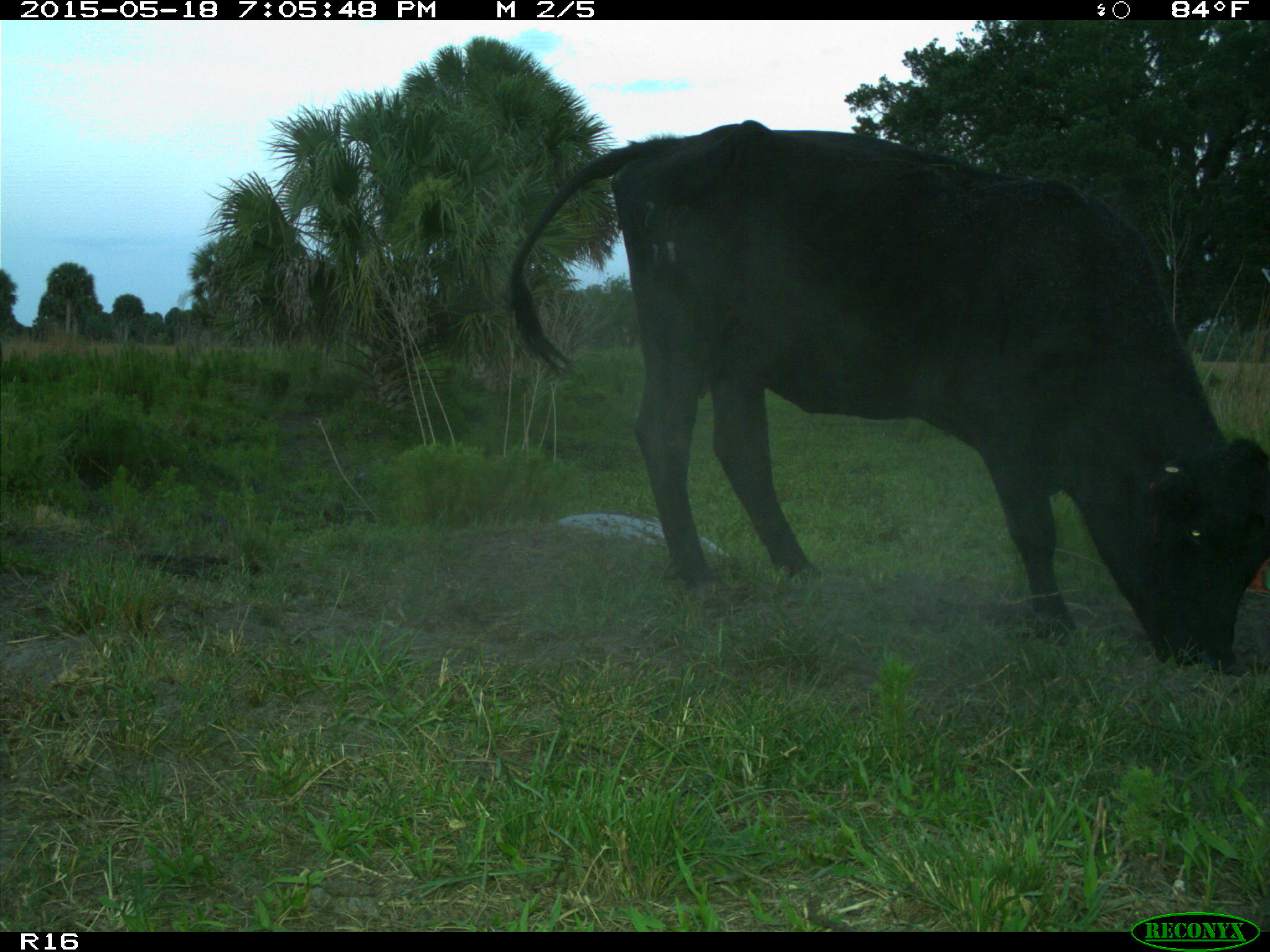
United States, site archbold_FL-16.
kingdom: Animalia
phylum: Chordata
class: Mammalia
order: Artiodactyla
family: Suidae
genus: Sus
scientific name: Sus scrofa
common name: wild boar